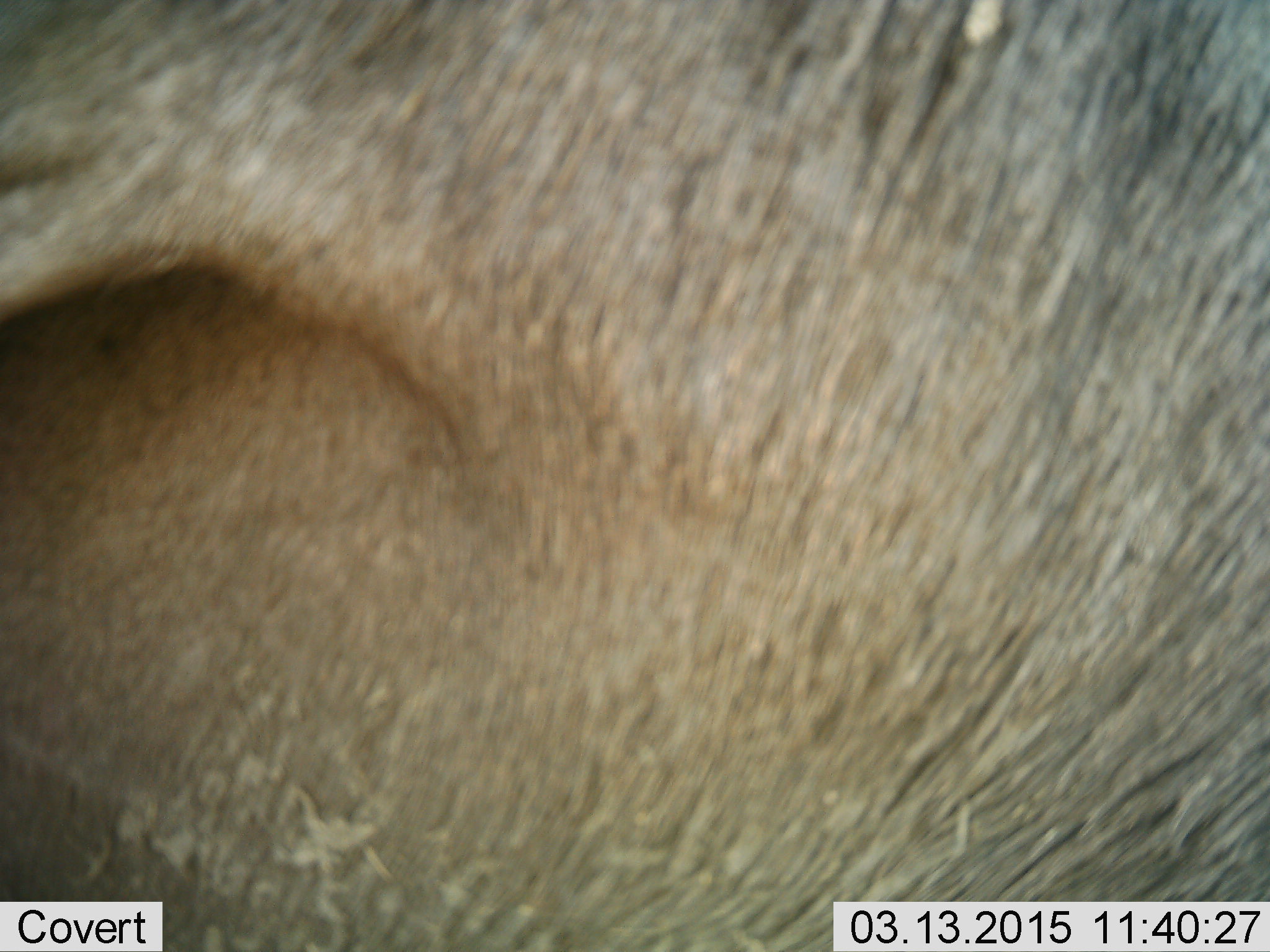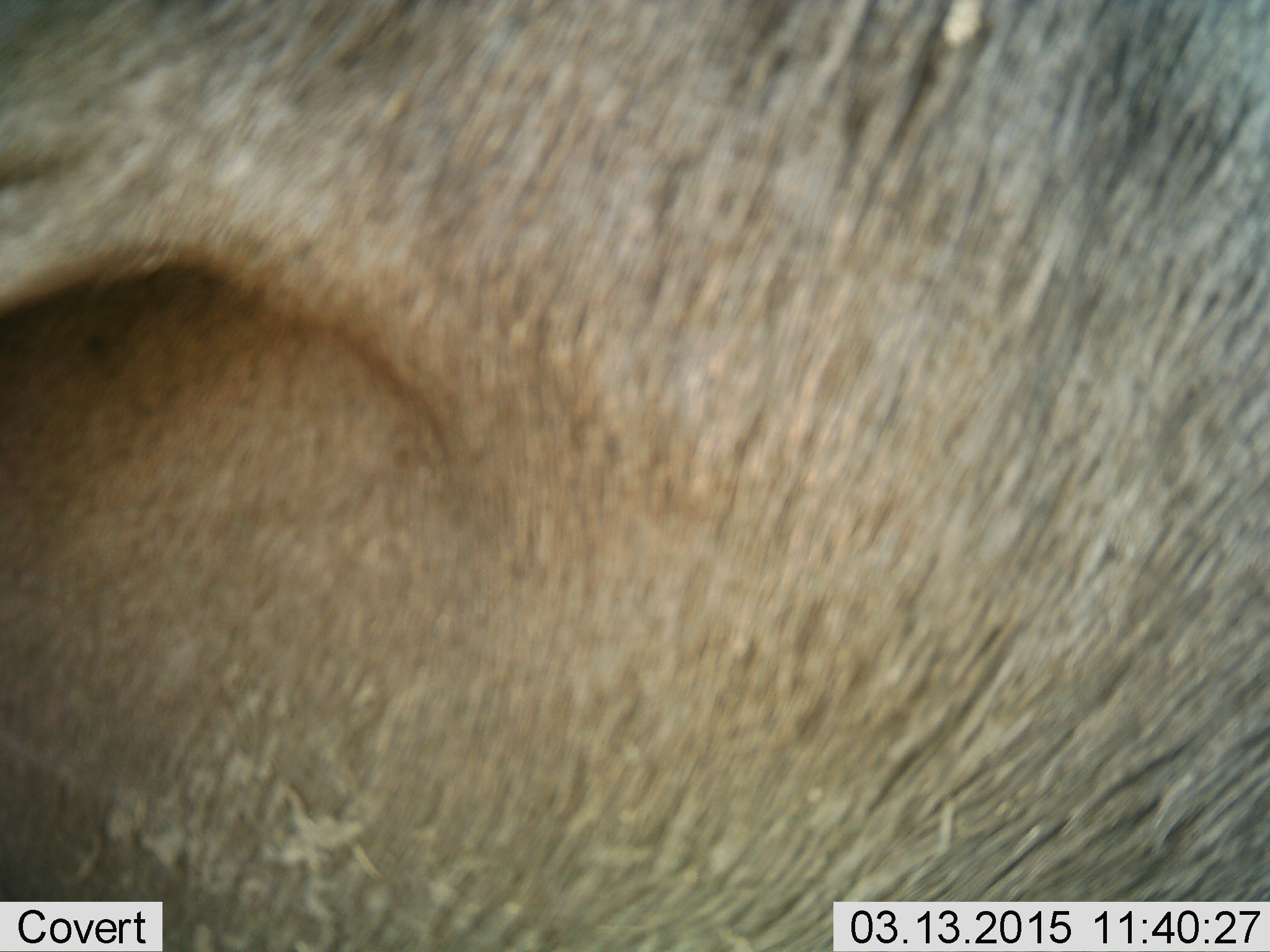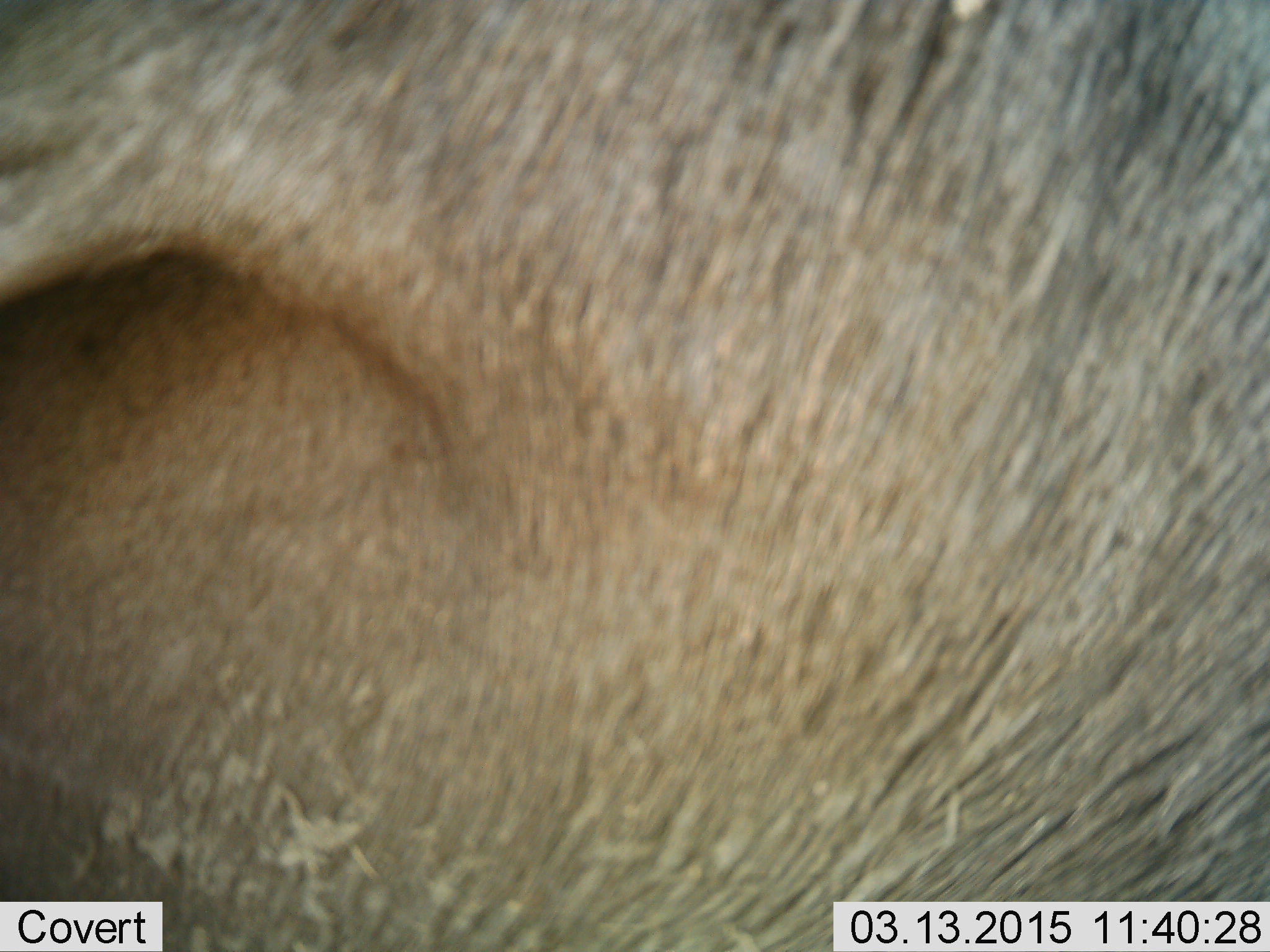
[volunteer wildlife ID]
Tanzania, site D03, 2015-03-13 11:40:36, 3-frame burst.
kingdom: Animalia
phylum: Chordata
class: Mammalia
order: Artiodactyla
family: Bovidae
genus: Connochaetes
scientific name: Connochaetes taurinus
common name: blue wildebeest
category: wildebeest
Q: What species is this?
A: Wildebeest (blue wildebeest) (Connochaetes taurinus).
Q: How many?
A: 1.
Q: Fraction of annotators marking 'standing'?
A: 80%.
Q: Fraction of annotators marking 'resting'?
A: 10%.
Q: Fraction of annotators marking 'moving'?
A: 0%.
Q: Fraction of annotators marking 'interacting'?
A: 10%.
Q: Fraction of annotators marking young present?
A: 0%.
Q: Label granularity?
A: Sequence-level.